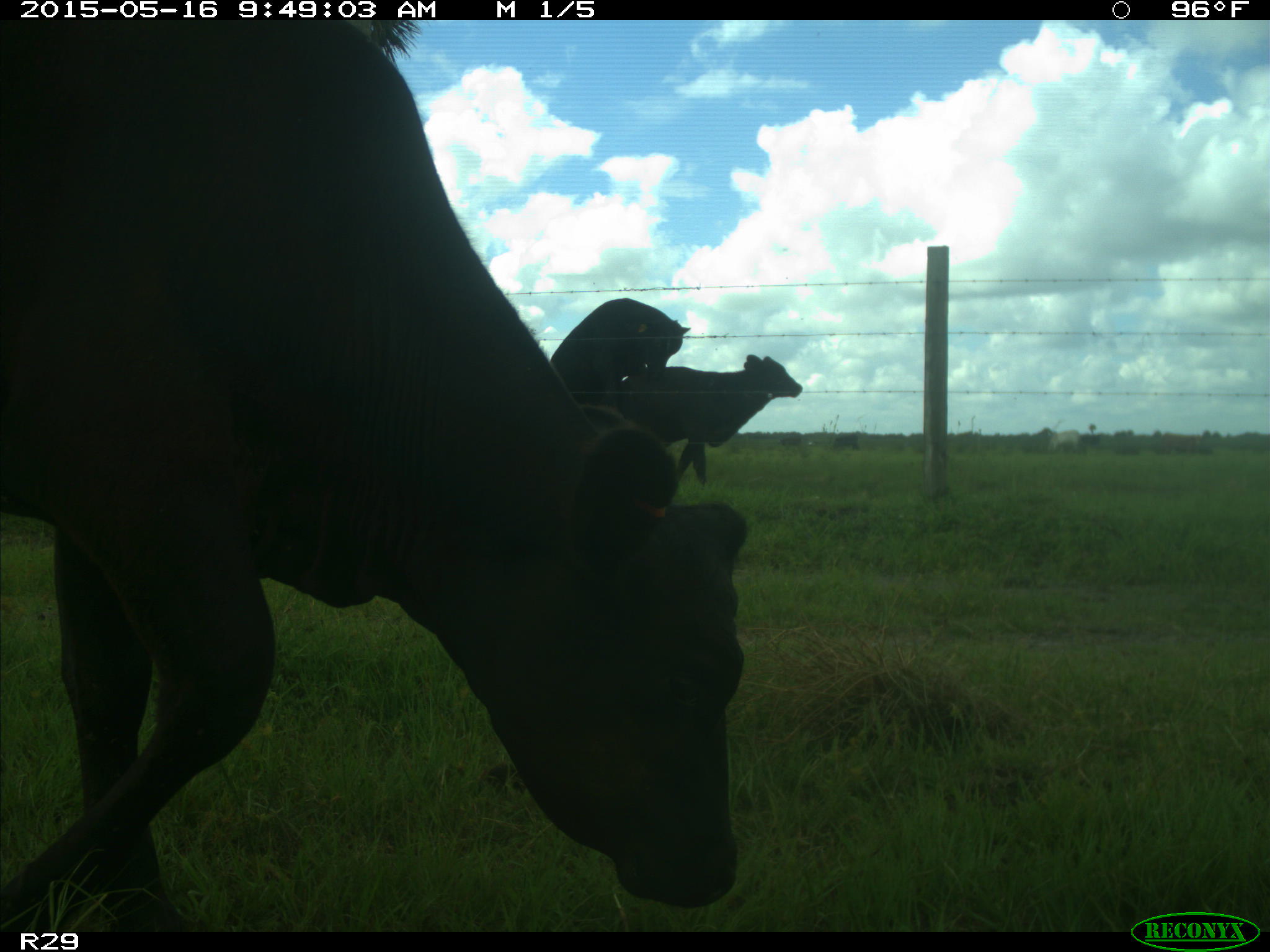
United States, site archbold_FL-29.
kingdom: Animalia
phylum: Chordata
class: Mammalia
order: Artiodactyla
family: Bovidae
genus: Bos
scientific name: Bos taurus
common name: domestic cow